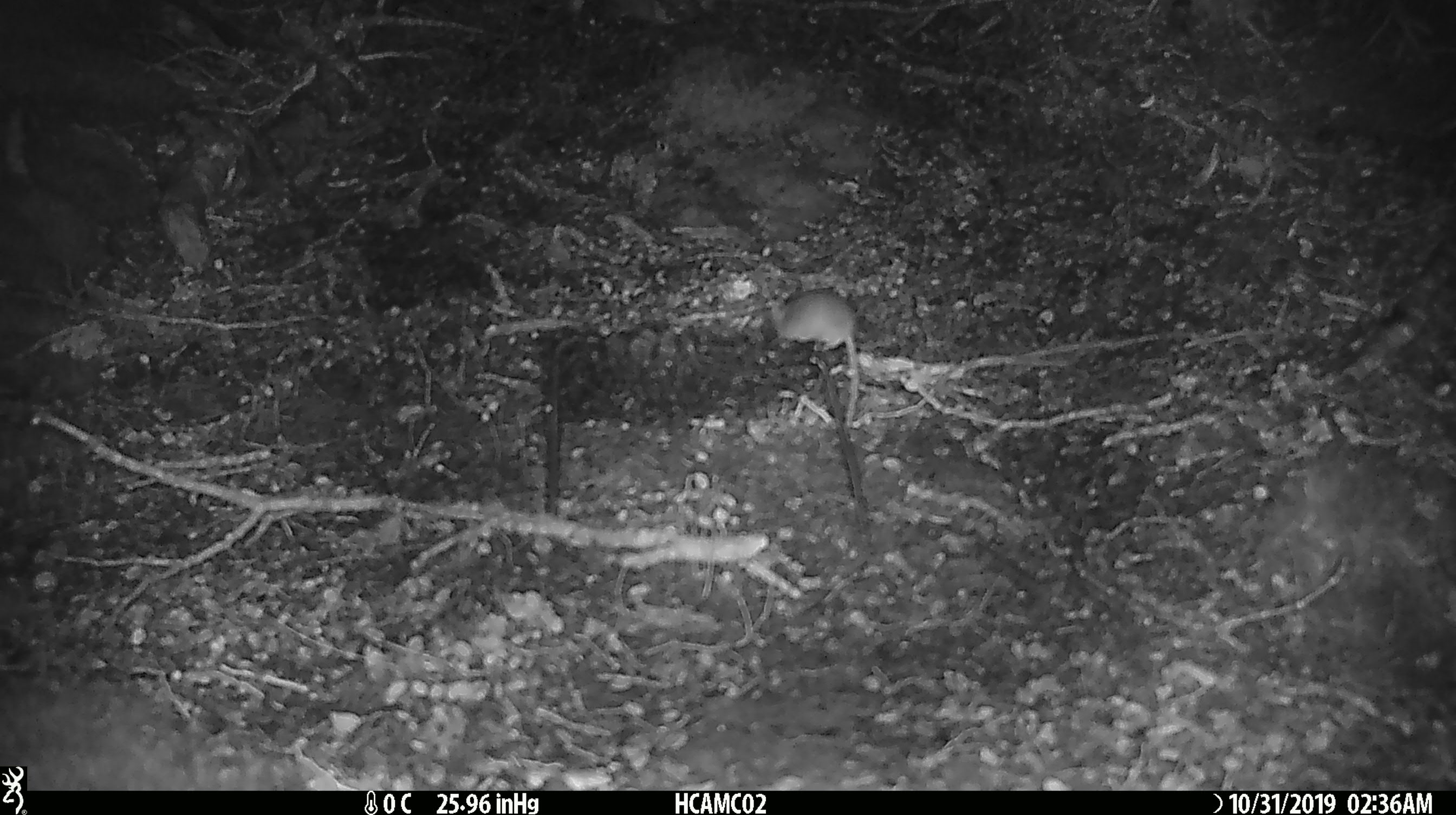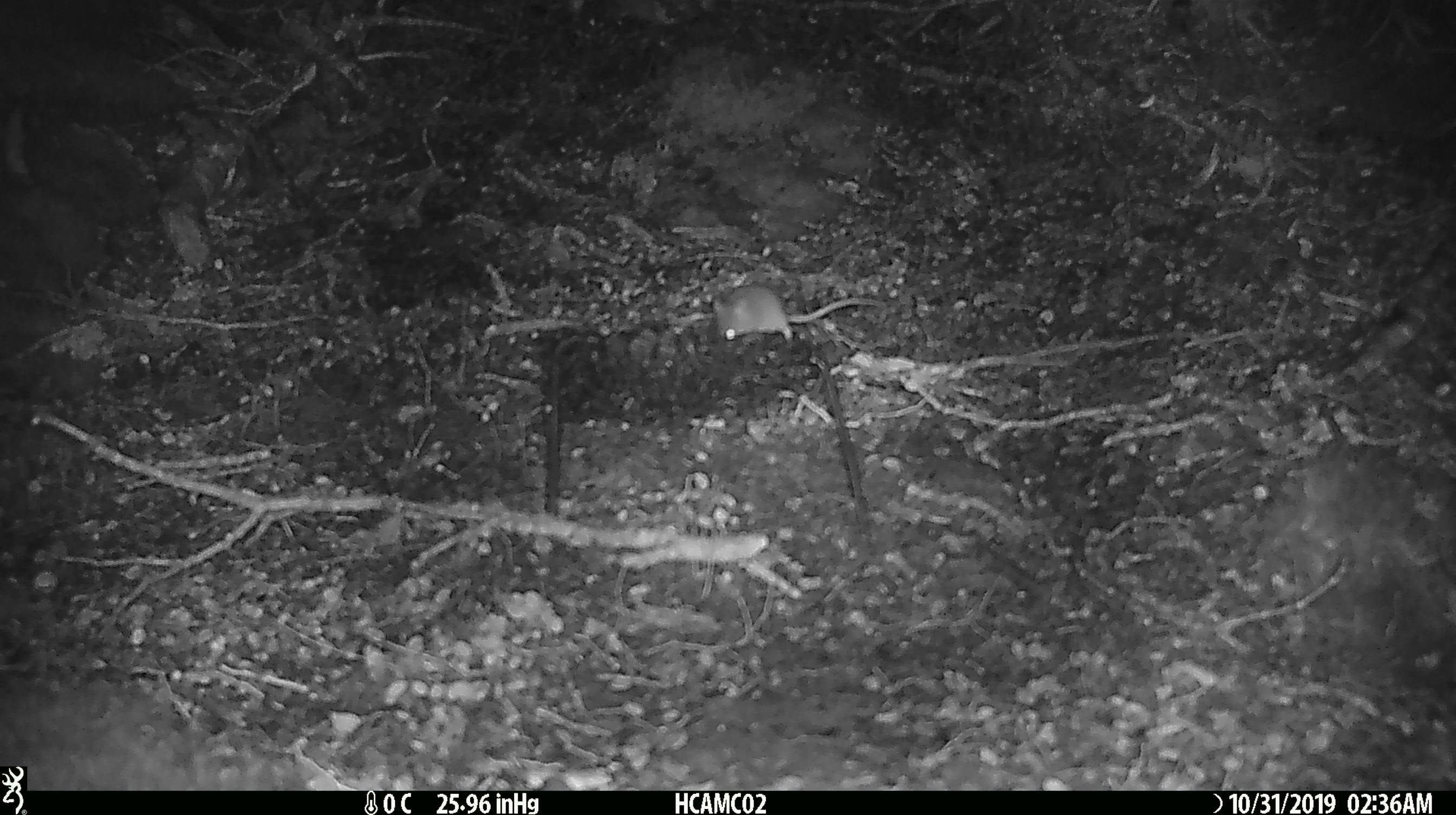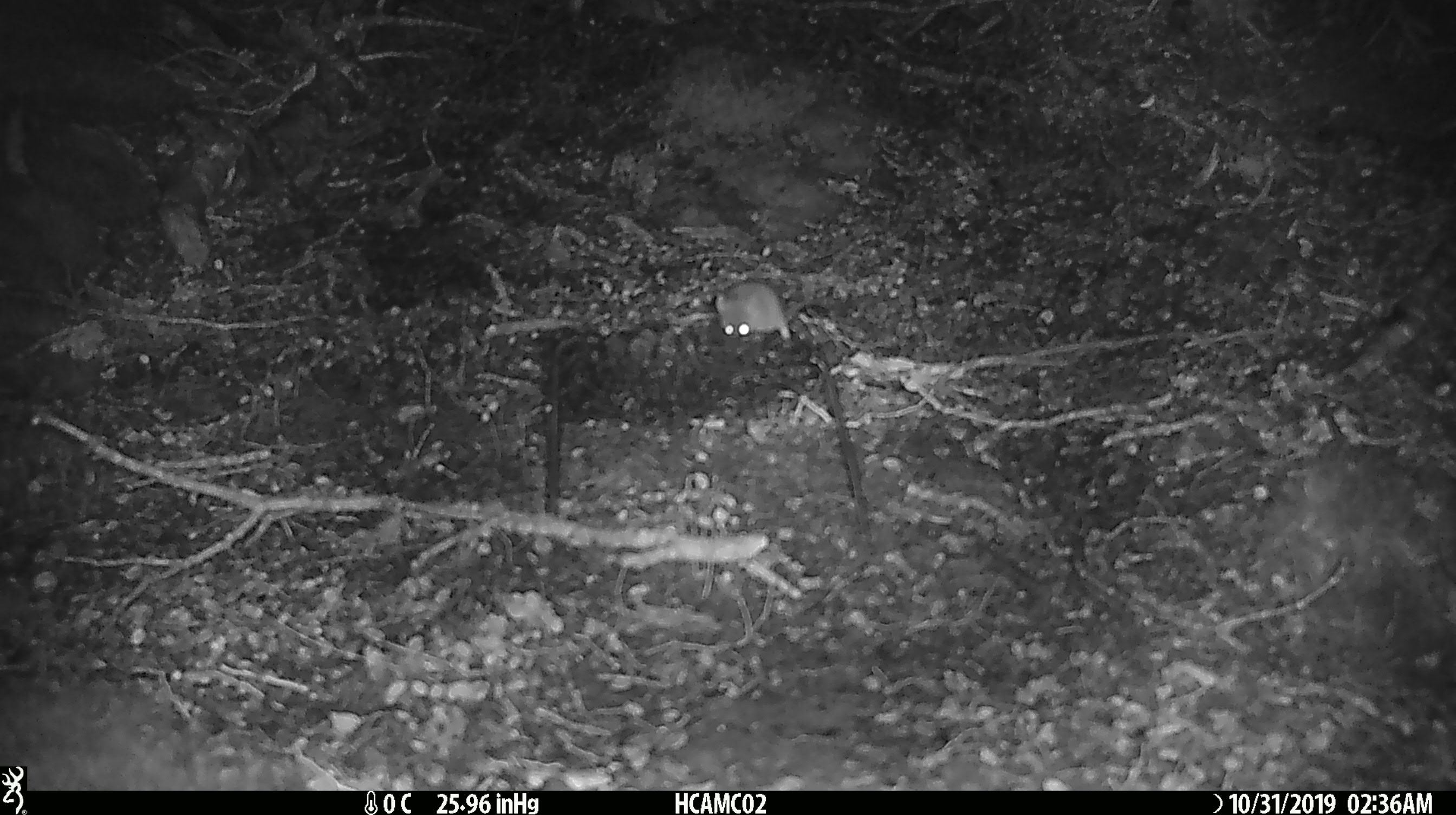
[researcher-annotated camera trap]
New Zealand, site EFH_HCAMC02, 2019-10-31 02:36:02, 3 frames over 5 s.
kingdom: Animalia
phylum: Chordata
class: Mammalia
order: Rodentia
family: Muridae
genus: Mus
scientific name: Mus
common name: mouse